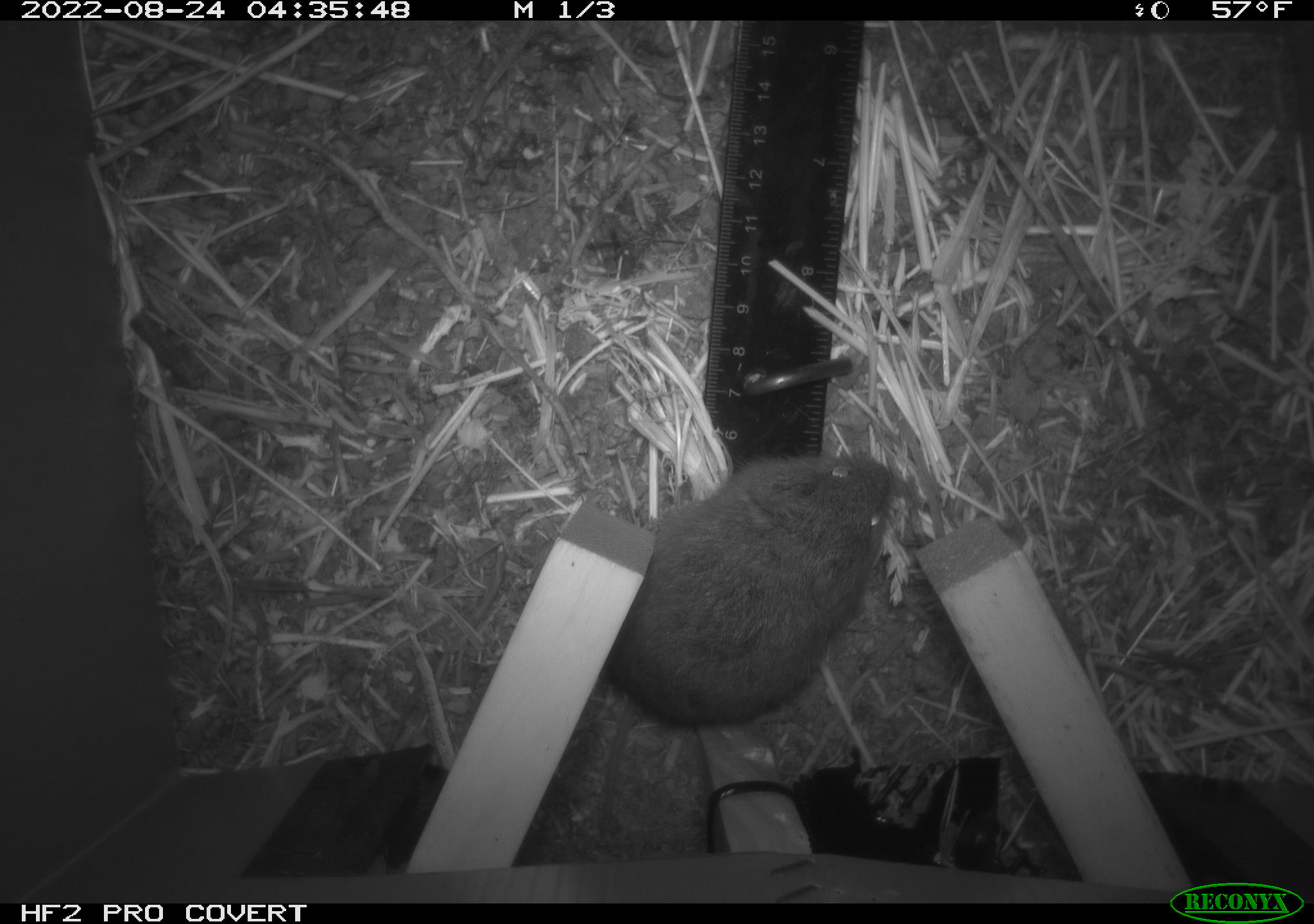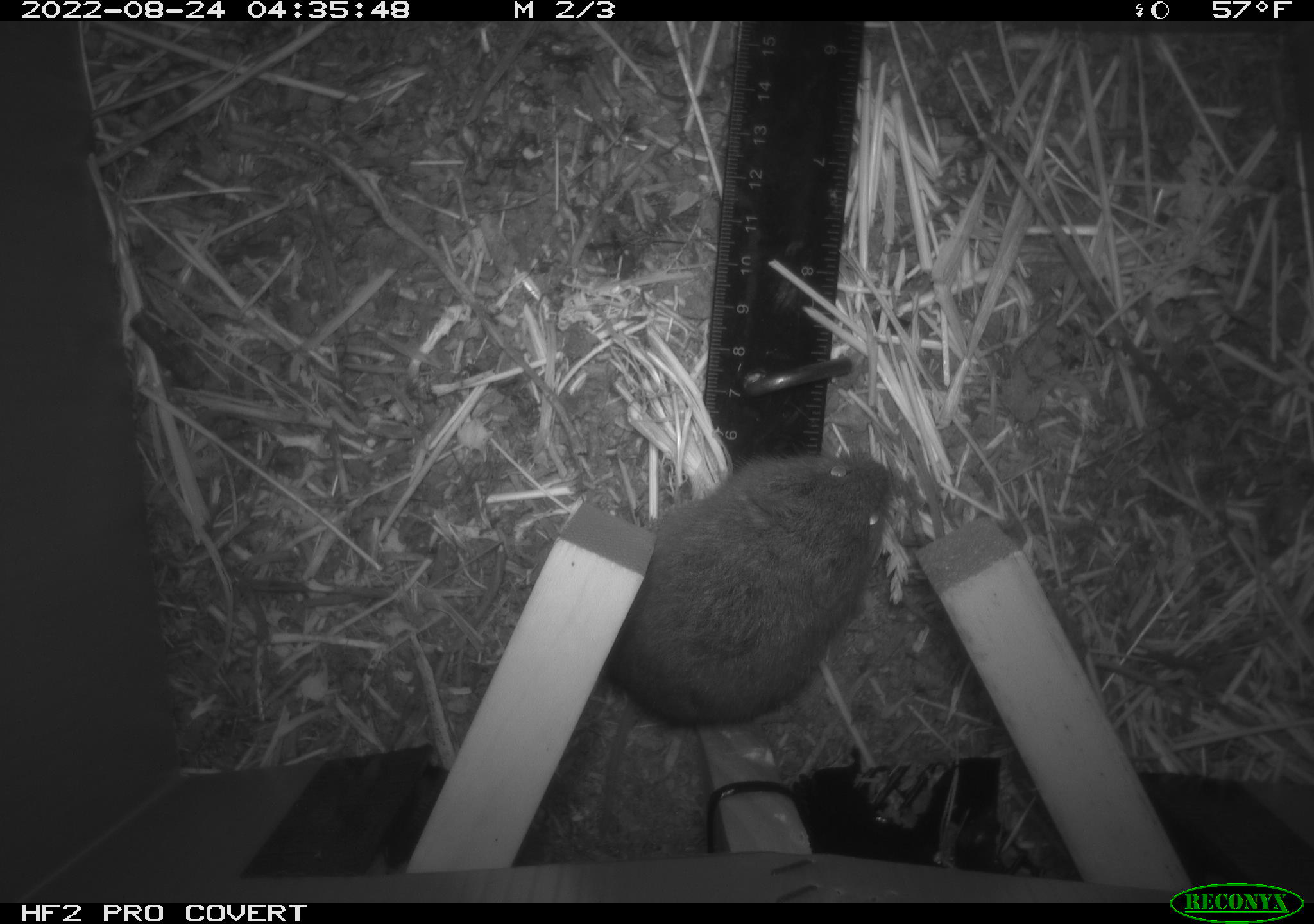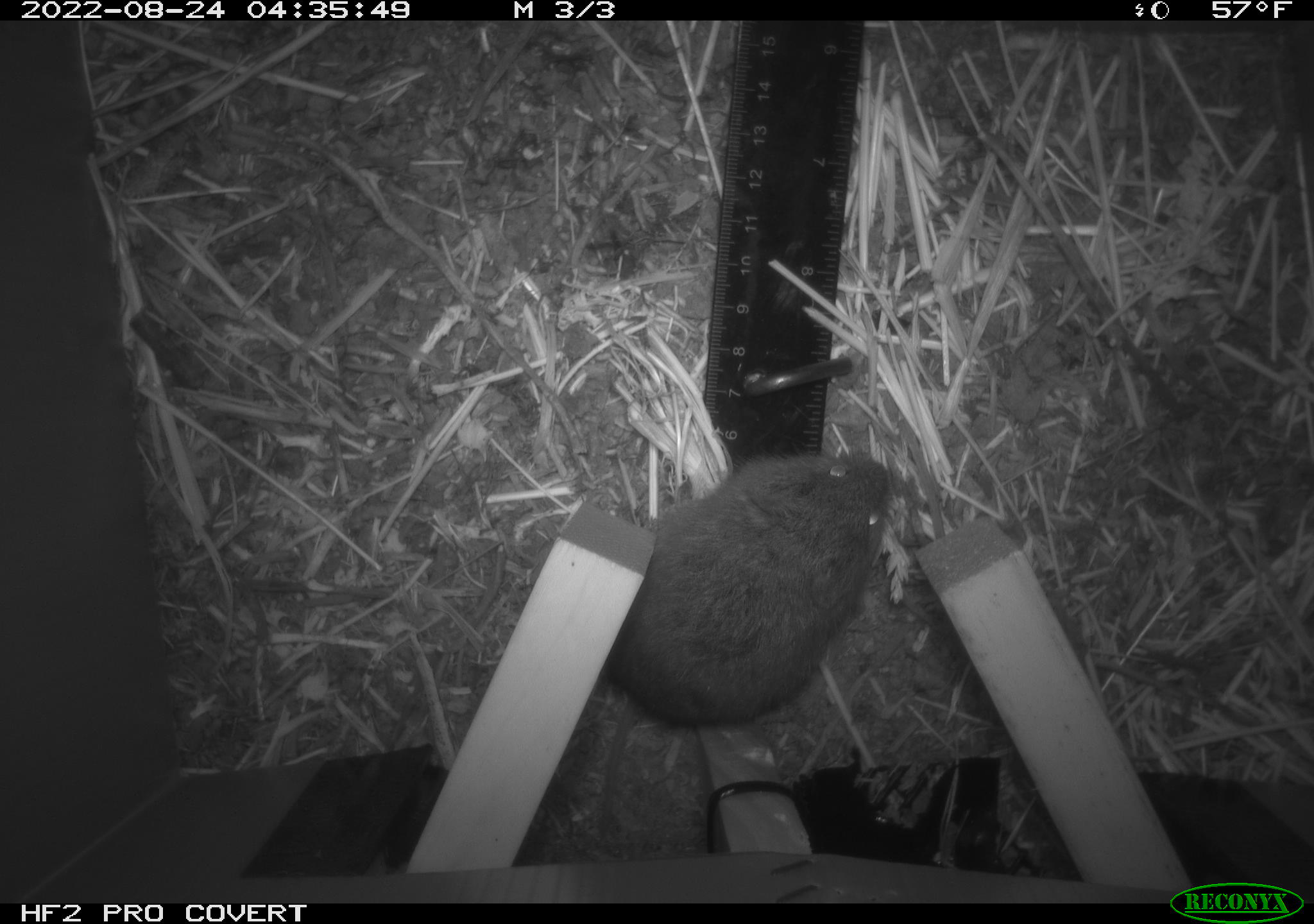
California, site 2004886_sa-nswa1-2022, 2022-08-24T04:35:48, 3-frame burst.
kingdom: Animalia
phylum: Chordata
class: Mammalia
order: Rodentia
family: Cricetidae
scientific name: Cricetidae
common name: hamsters, voles, lemmings, and allies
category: cricetidae family